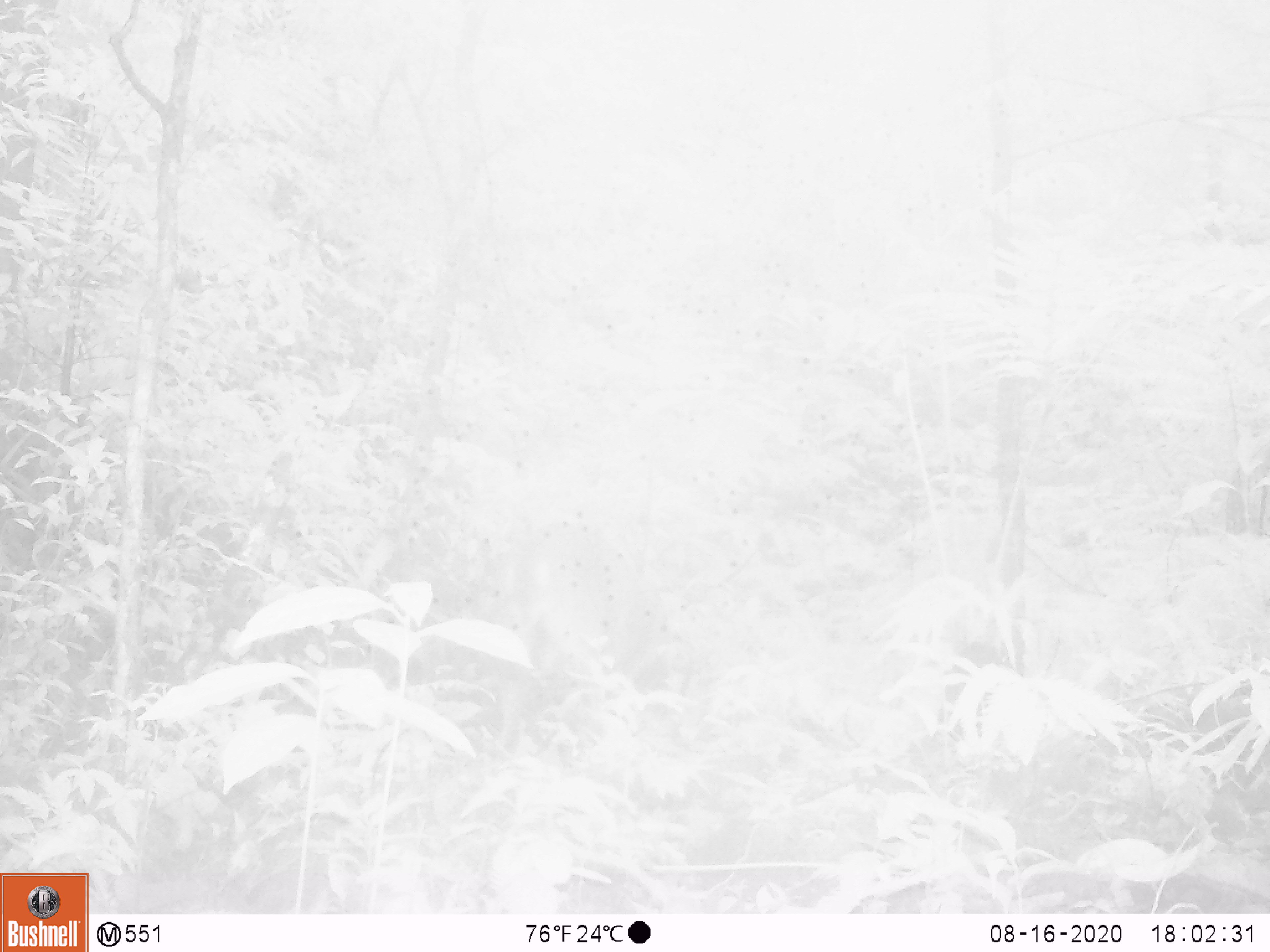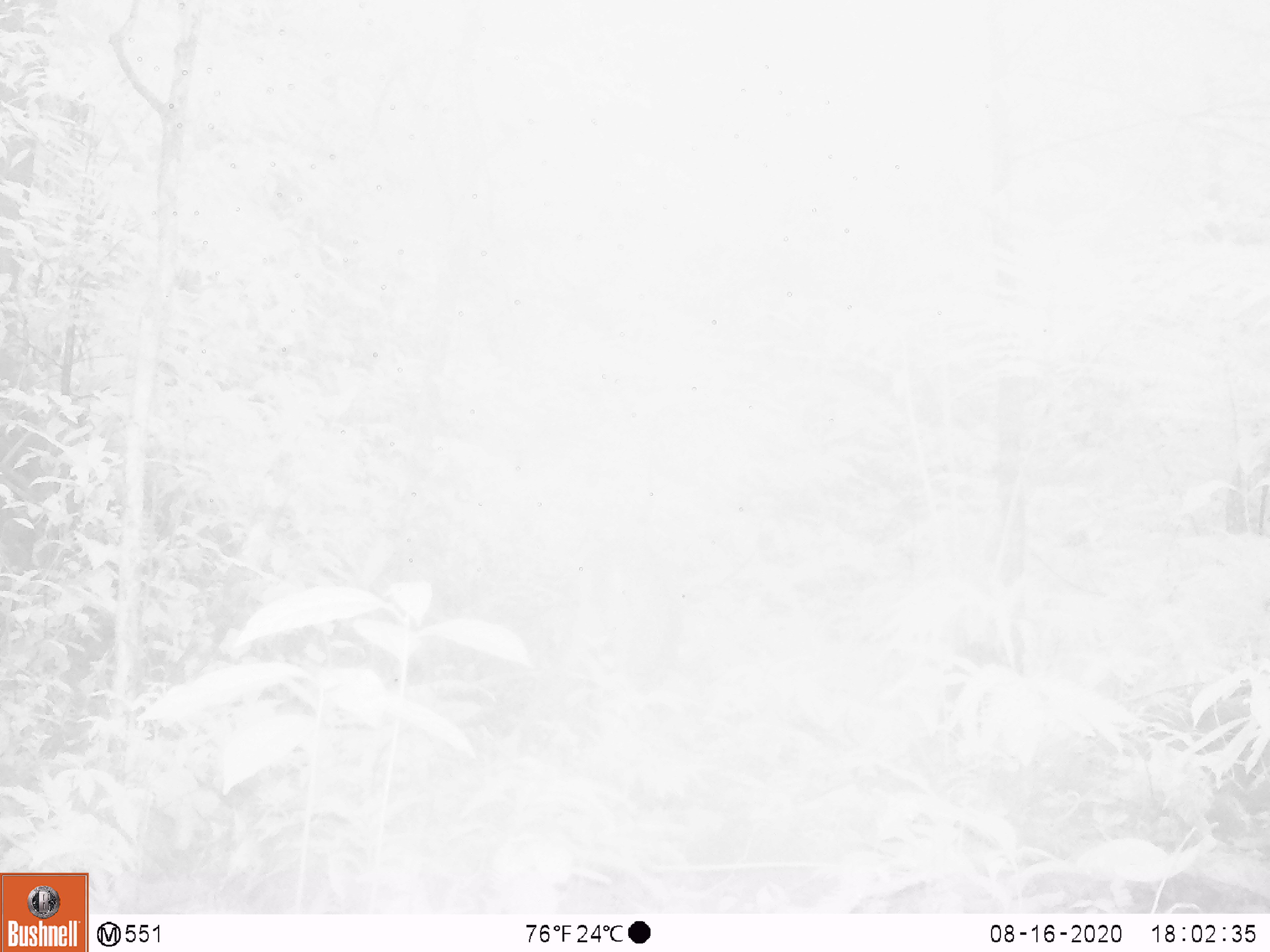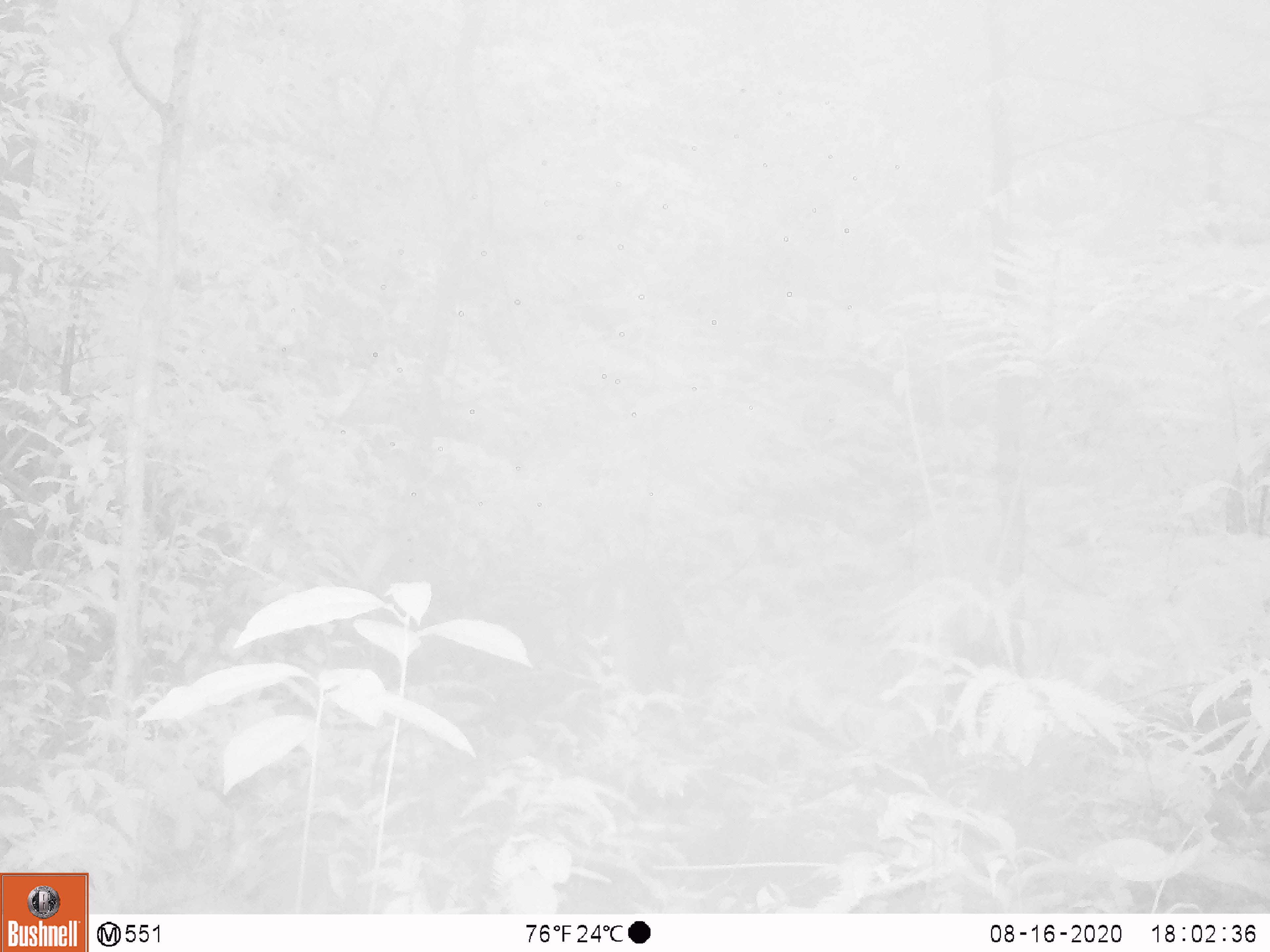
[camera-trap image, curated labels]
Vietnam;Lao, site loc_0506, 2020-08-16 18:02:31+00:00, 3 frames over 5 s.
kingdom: Animalia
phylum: Chordata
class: Mammalia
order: Artiodactyla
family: Cervidae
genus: Muntiacus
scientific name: Muntiacus vuquangensis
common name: large-antlered muntjac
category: large antlered muntjac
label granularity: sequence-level